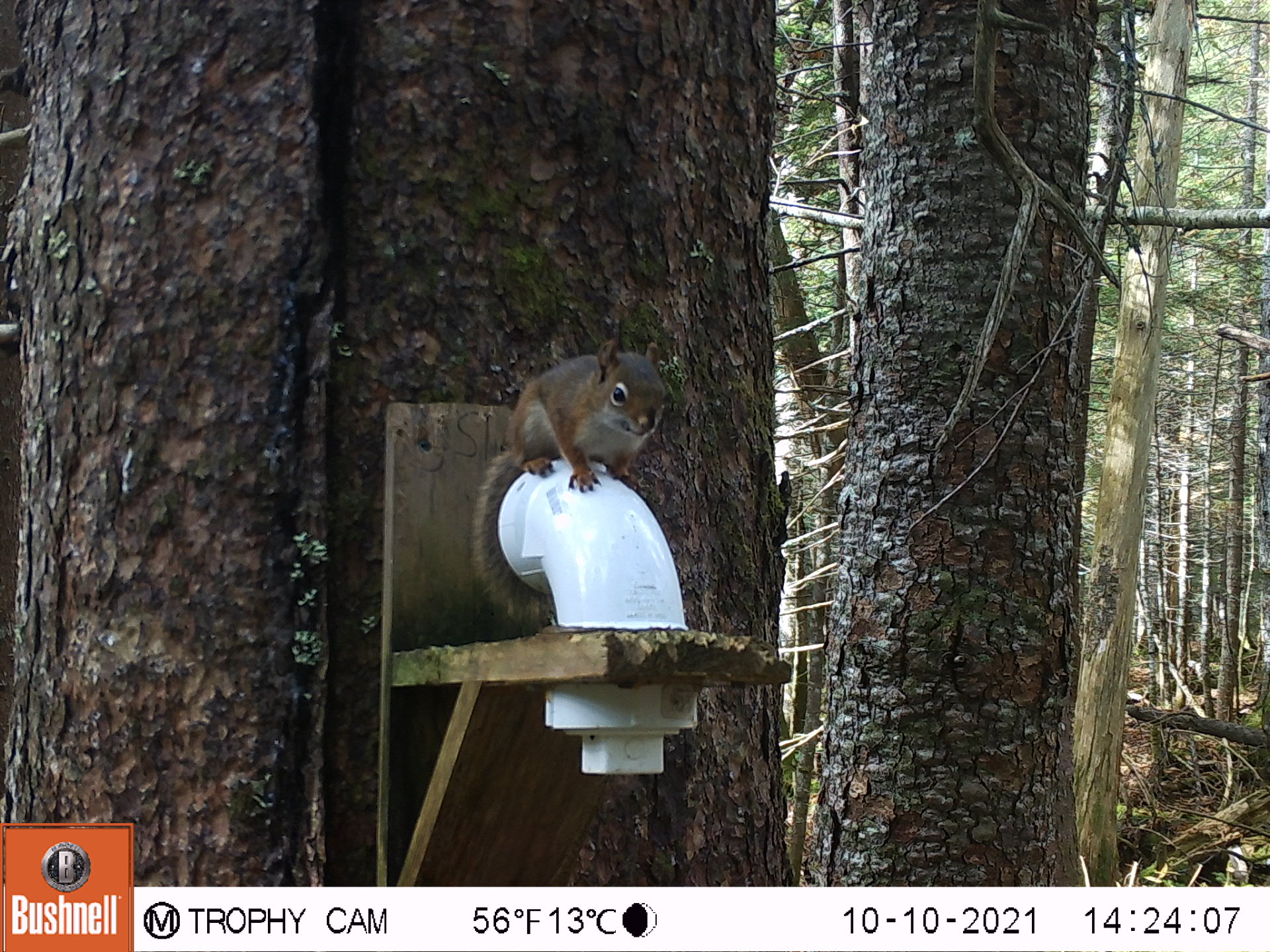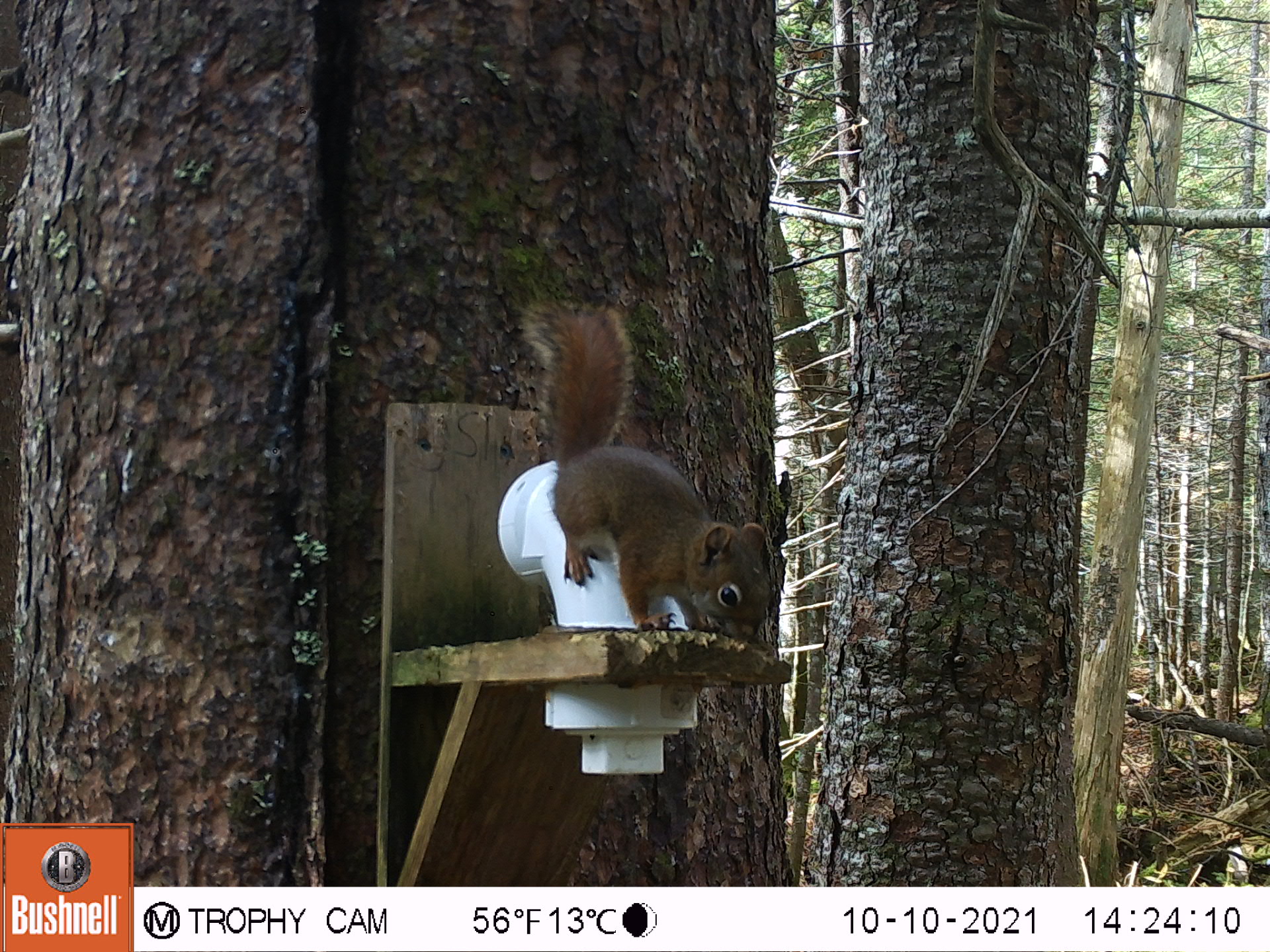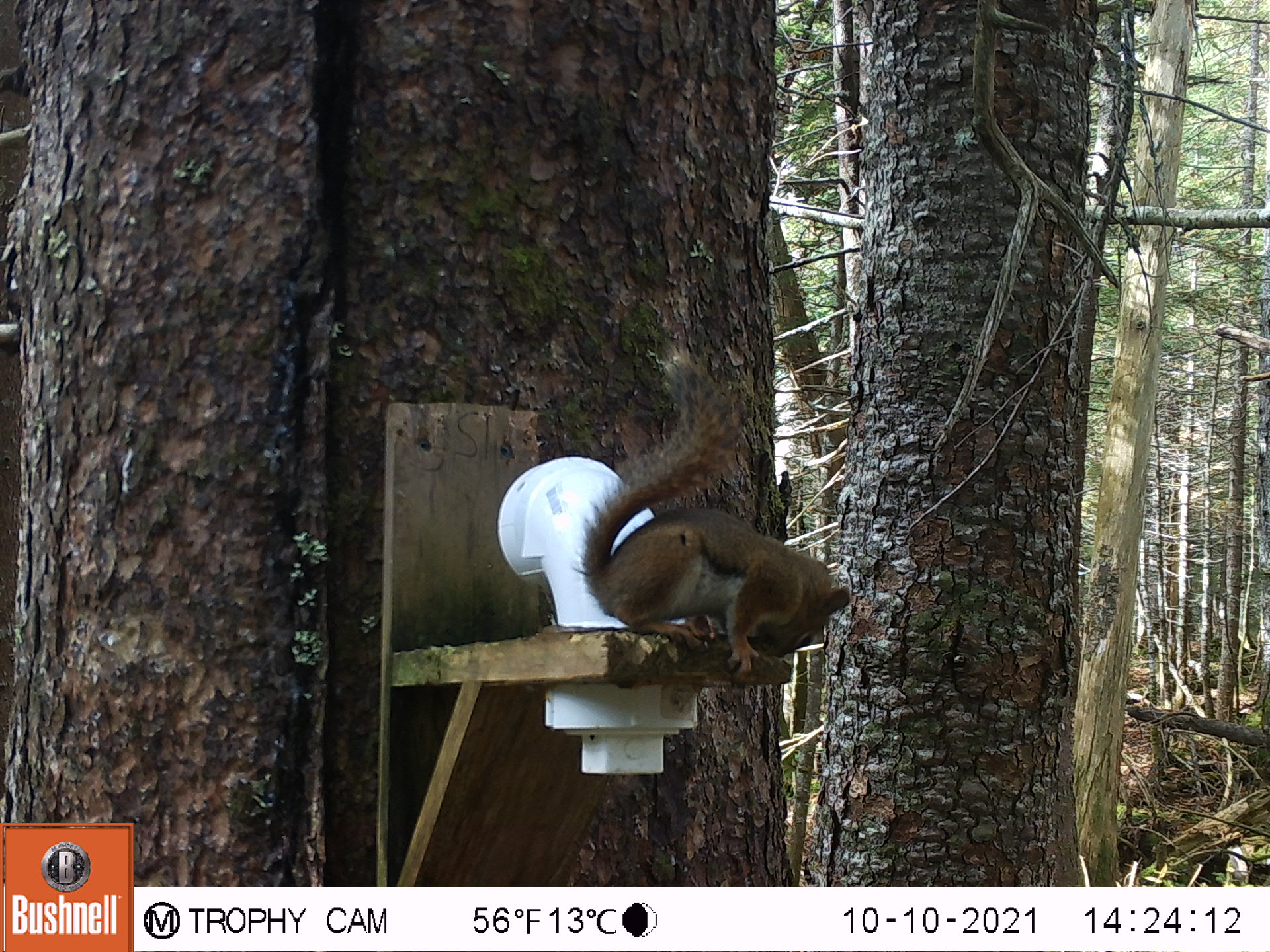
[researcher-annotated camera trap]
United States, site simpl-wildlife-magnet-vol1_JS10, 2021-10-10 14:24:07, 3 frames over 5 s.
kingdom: Animalia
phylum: Chordata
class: Mammalia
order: Rodentia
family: Sciuridae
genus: Tamiasciurus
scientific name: Tamiasciurus hudsonicus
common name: red squirrel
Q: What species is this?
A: Red squirrel (Tamiasciurus hudsonicus).